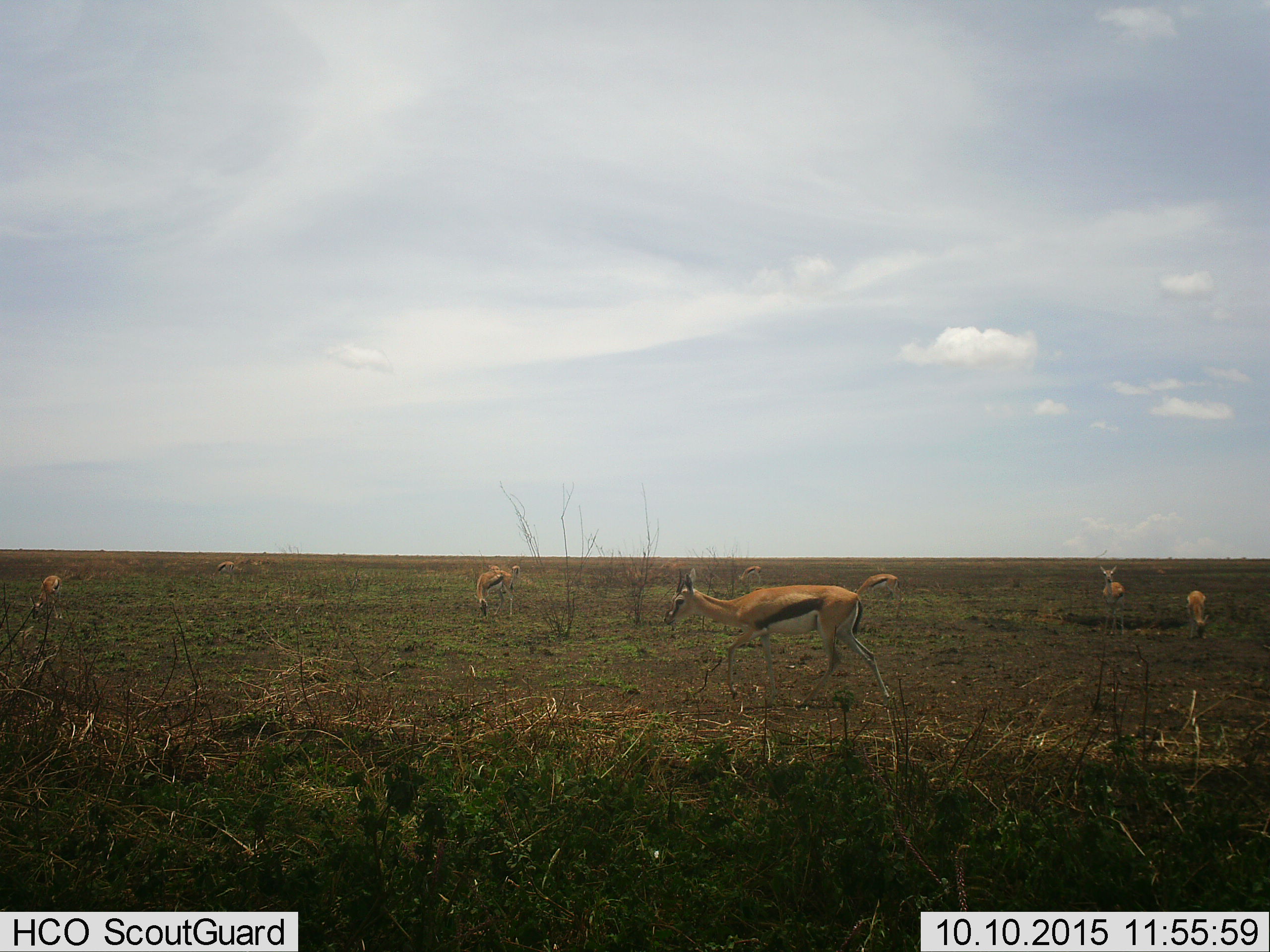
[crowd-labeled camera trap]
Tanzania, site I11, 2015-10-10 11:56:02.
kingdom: Animalia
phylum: Chordata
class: Mammalia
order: Artiodactyla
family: Bovidae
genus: Eudorcas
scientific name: Eudorcas thomsonii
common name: thomson's gazelle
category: gazellethomsons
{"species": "gazellethomsons (thomson's gazelle) (Eudorcas thomsonii)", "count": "9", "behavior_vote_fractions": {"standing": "75%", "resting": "0%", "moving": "62%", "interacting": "0%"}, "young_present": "12%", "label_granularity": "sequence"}